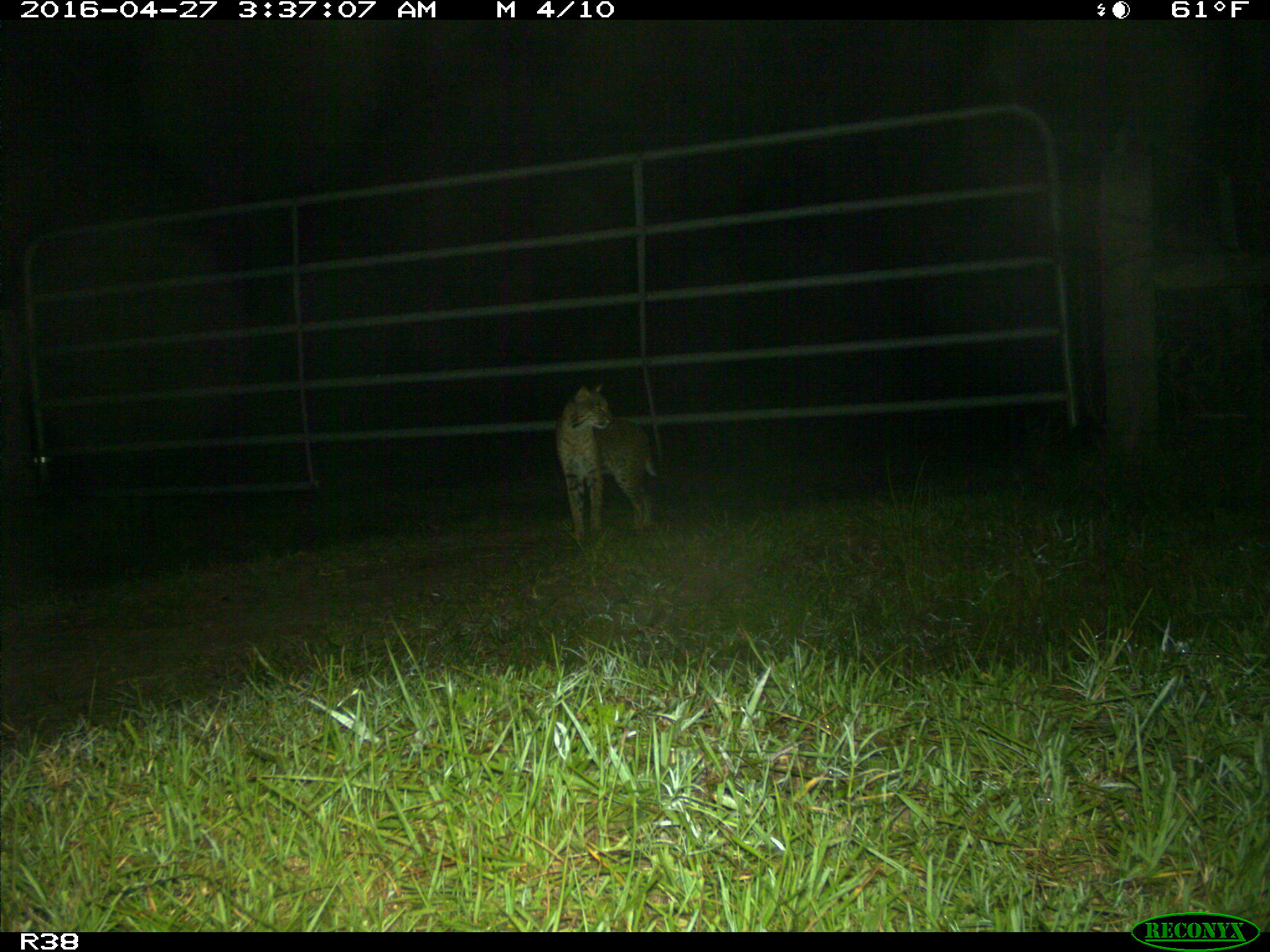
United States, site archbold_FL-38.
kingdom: Animalia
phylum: Chordata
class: Mammalia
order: Carnivora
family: Felidae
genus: Lynx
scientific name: Lynx rufus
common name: bobcat